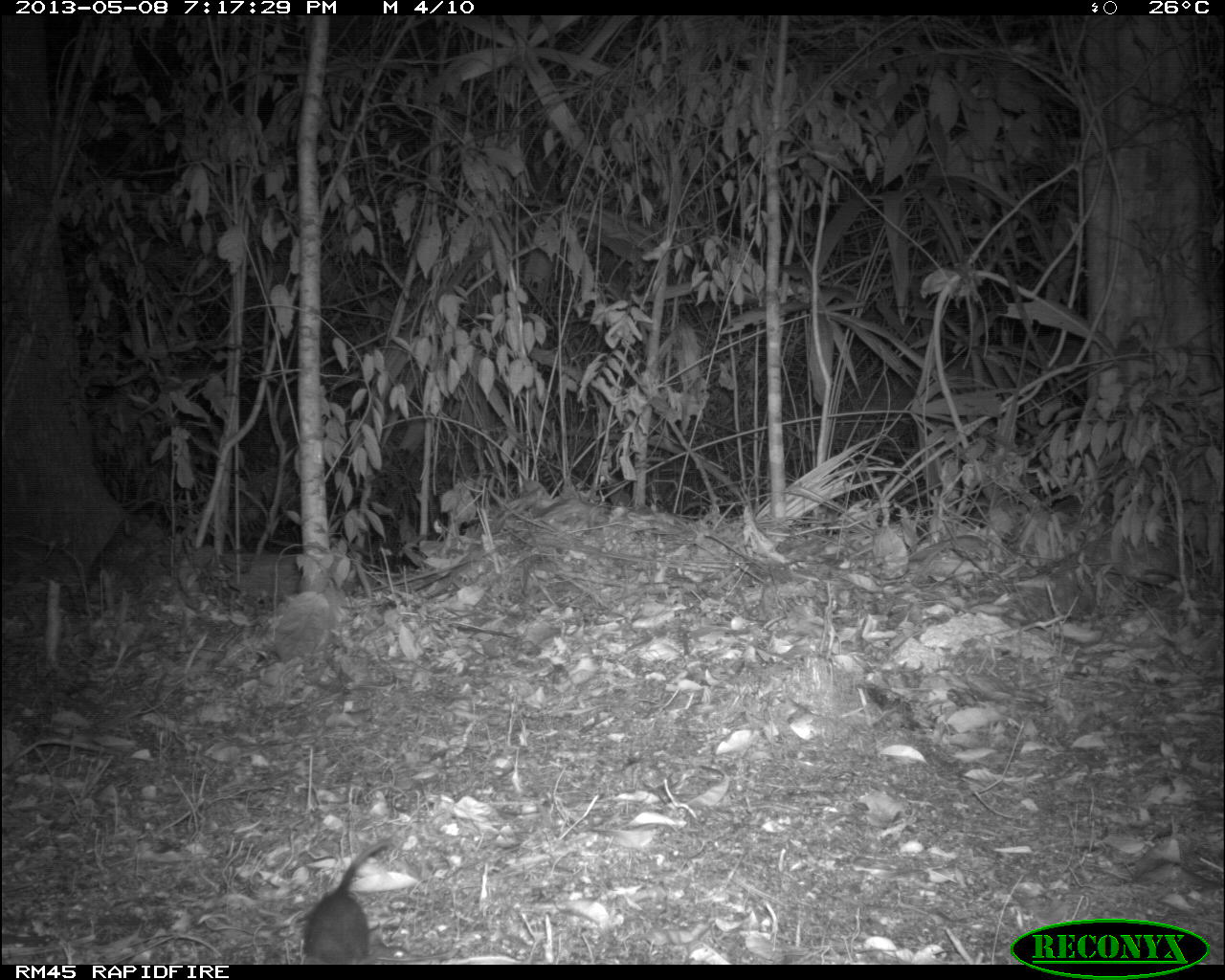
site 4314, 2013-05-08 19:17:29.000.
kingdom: Animalia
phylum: Chordata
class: Mammalia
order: Didelphimorphia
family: Didelphidae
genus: Didelphis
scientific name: Didelphis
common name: american opossums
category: didelphis sp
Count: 1.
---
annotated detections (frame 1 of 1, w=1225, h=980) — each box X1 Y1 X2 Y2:
didelphis sp: 293 837 396 964